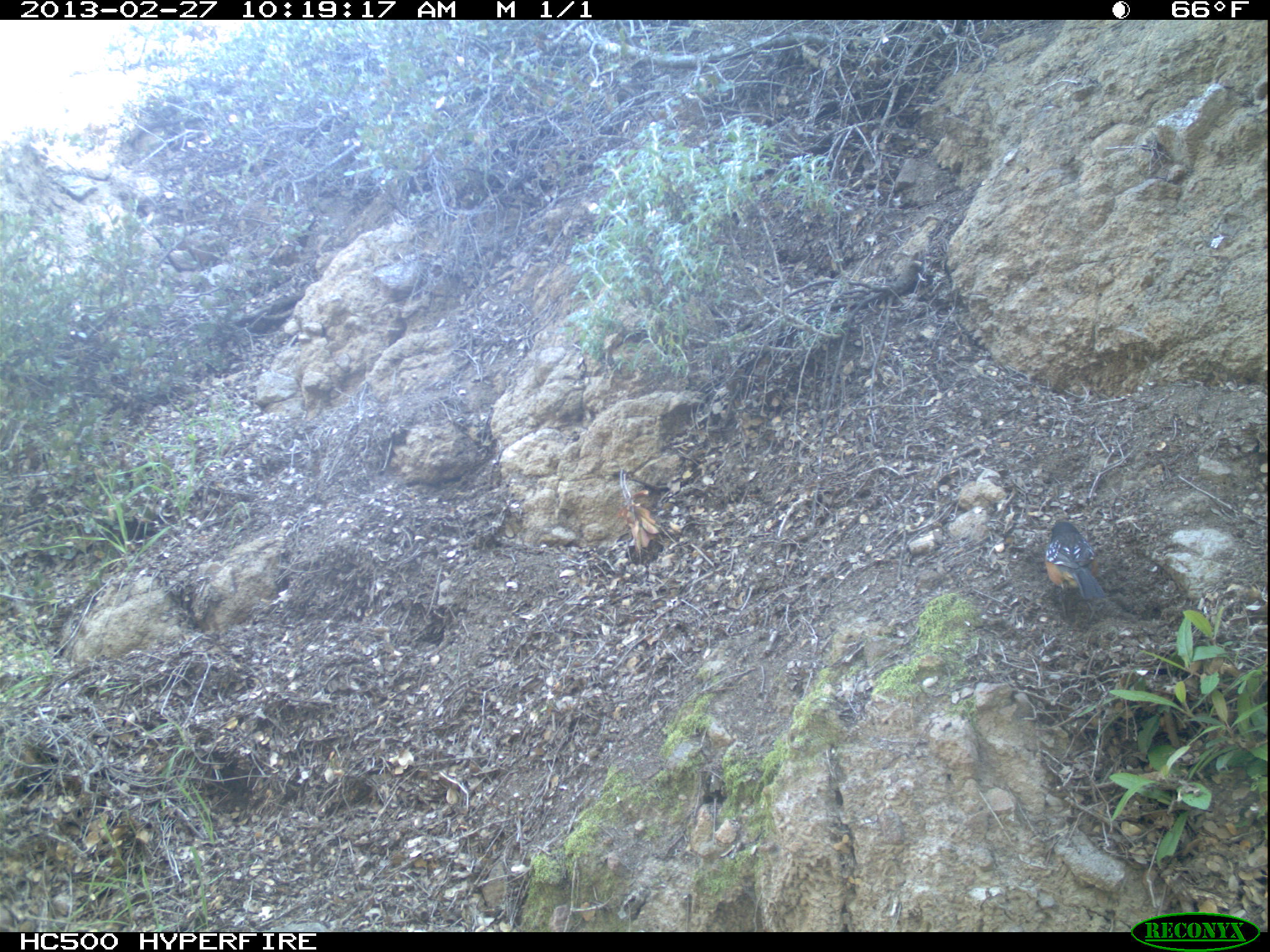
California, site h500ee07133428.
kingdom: Animalia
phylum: Chordata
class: Aves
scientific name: Aves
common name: bird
Bird (Aves).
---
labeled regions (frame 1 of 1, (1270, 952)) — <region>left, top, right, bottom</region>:
bird: <region>1045, 521, 1105, 616</region>